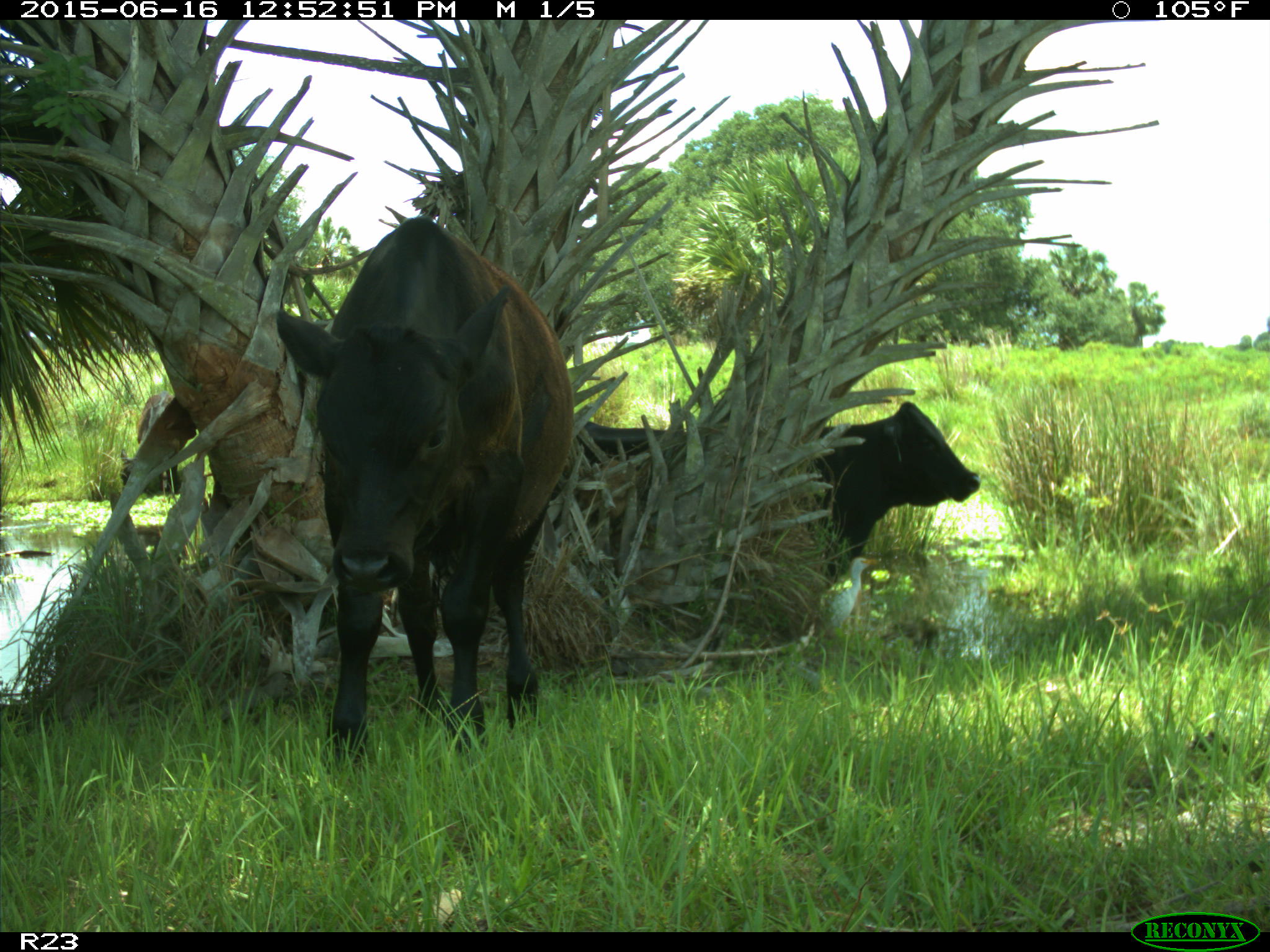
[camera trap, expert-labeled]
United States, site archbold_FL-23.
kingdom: Animalia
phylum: Chordata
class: Mammalia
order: Artiodactyla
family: Bovidae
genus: Bos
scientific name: Bos taurus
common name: domestic cow